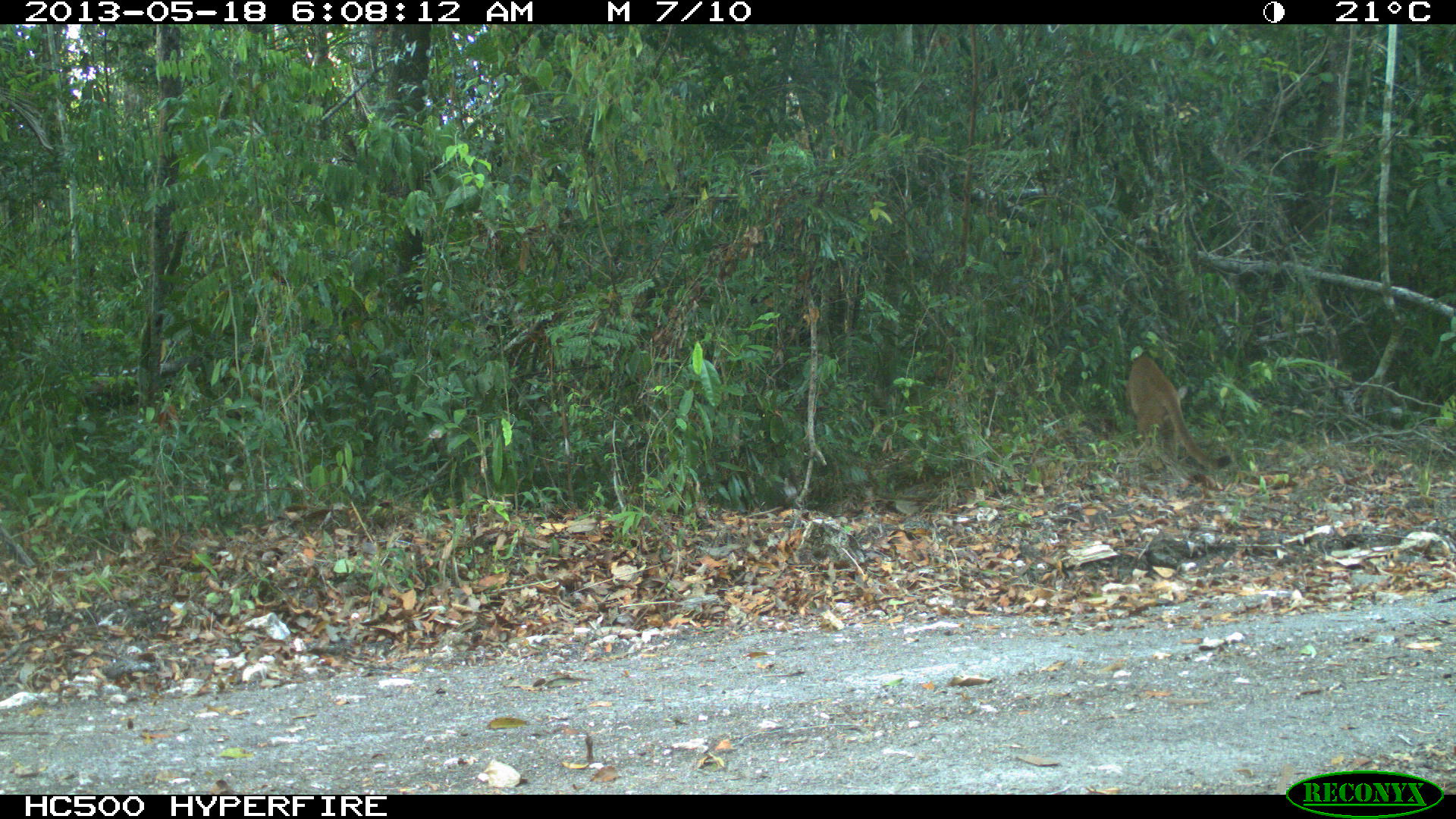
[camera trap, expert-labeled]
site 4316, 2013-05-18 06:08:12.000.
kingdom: Animalia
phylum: Chordata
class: Mammalia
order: Carnivora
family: Felidae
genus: Puma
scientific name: Puma concolor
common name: mountain lion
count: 1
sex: male